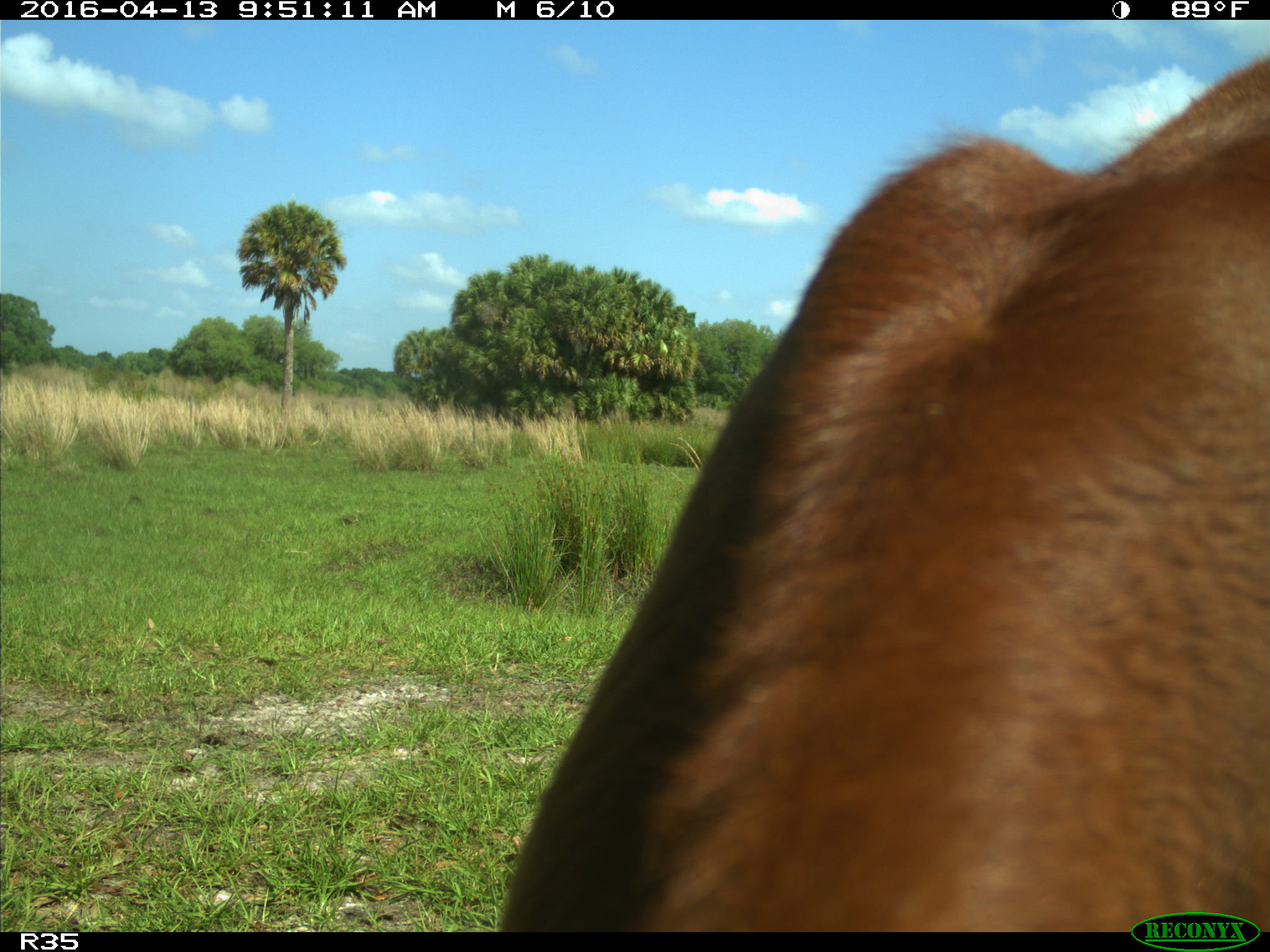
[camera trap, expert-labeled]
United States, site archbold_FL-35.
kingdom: Animalia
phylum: Chordata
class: Mammalia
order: Artiodactyla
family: Bovidae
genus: Bos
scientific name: Bos taurus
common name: domestic cow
Bos taurus (domestic cow).